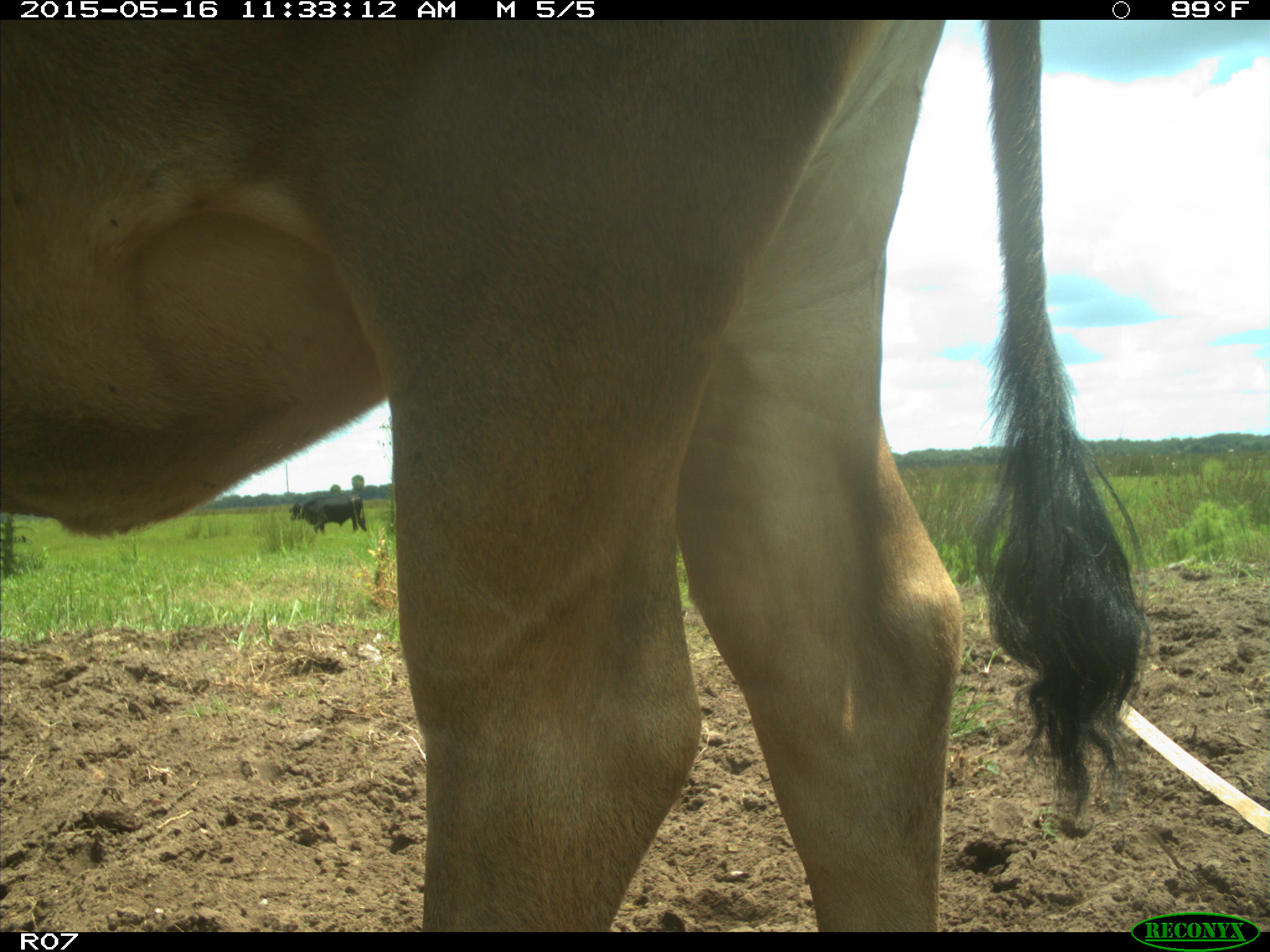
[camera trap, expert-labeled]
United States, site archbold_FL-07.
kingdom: Animalia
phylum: Chordata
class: Mammalia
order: Artiodactyla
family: Bovidae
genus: Bos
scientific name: Bos taurus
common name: domestic cow